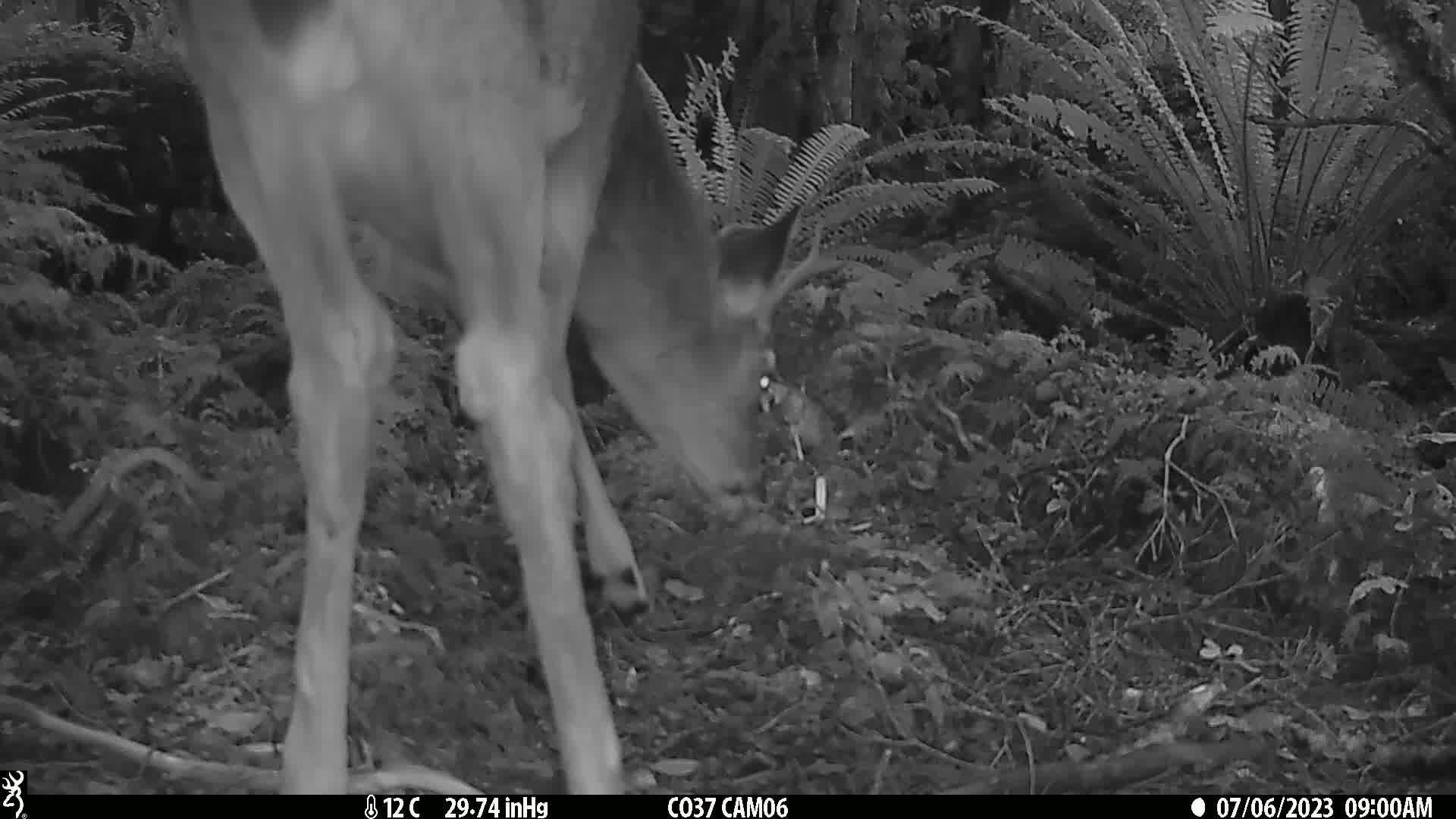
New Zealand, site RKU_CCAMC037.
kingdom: Animalia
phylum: Chordata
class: Mammalia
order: Artiodactyla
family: Cervidae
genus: Odocoileus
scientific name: Odocoileus virginianus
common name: white-tailed deer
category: white tailed deer